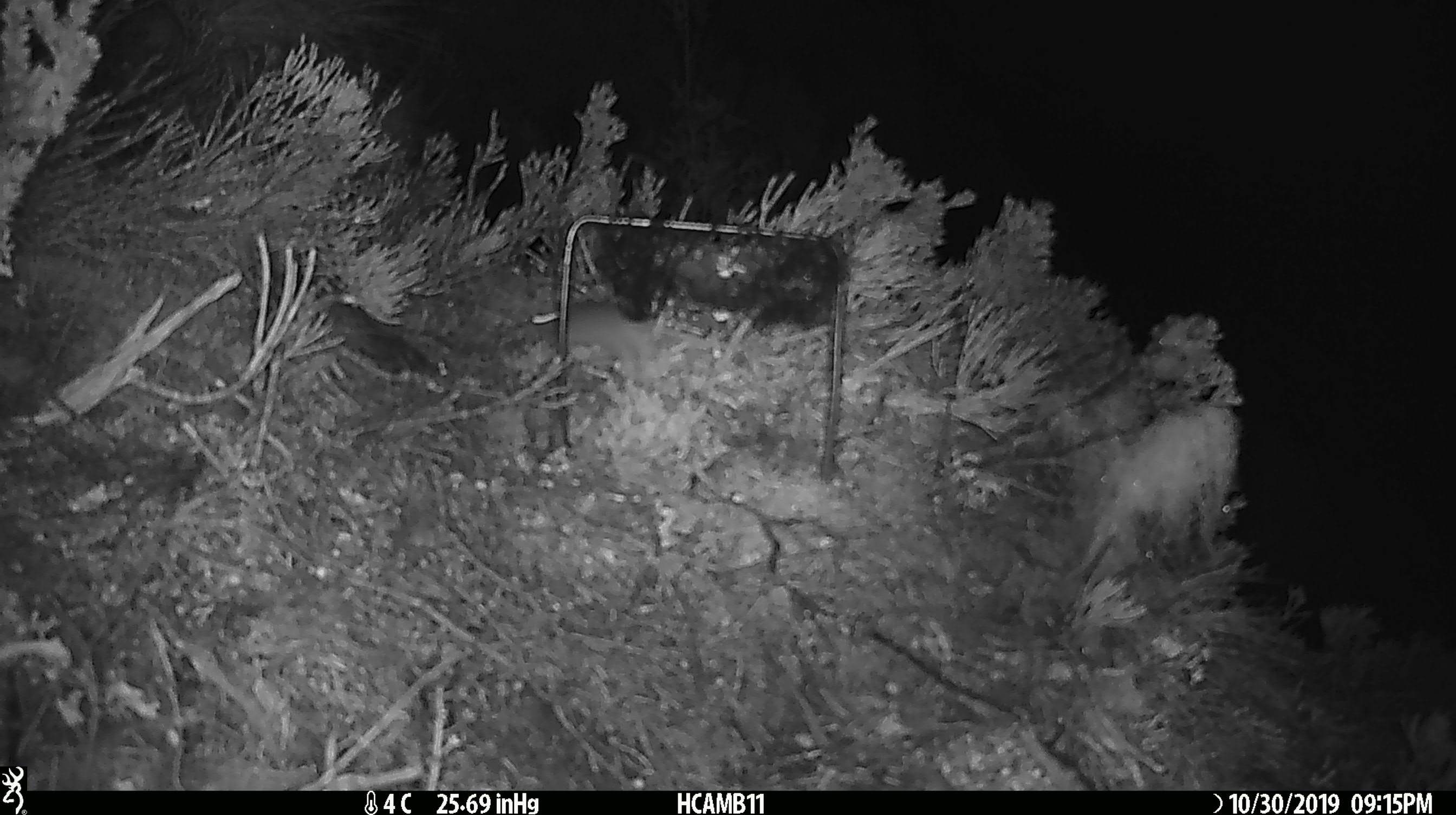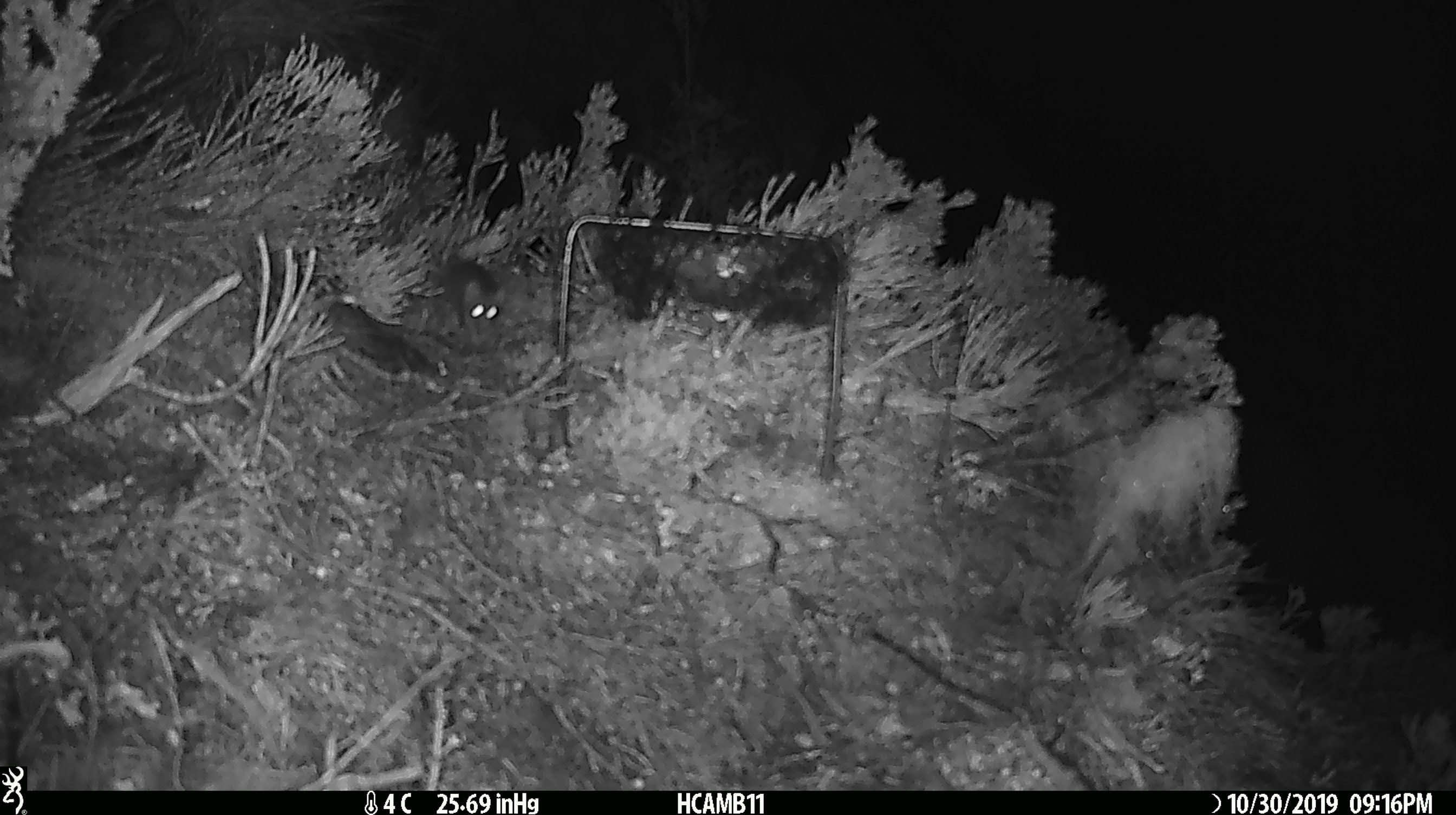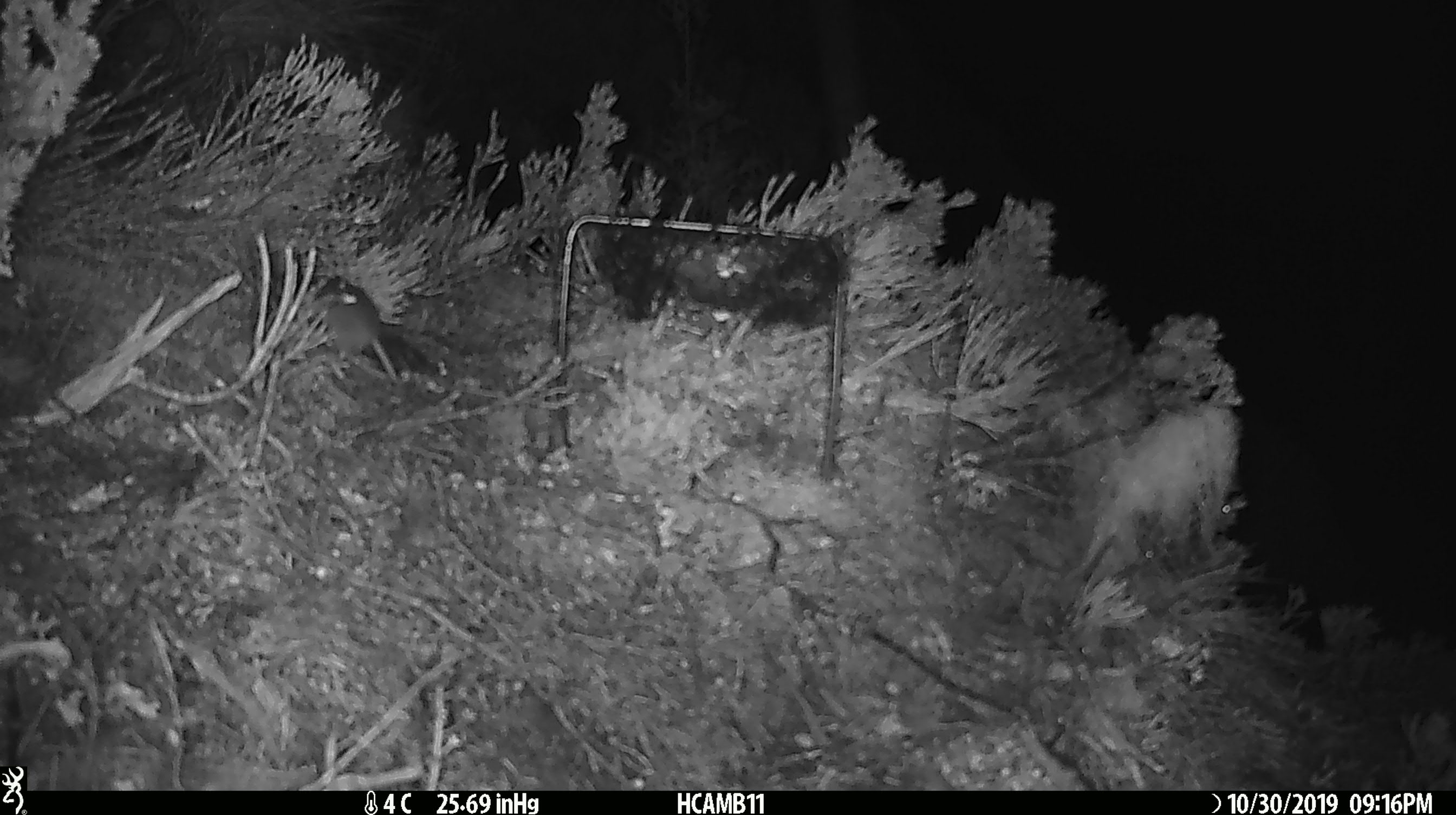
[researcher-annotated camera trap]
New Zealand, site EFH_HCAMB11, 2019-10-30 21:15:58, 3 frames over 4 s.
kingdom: Animalia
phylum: Chordata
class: Mammalia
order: Rodentia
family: Muridae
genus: Mus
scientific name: Mus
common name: mouse